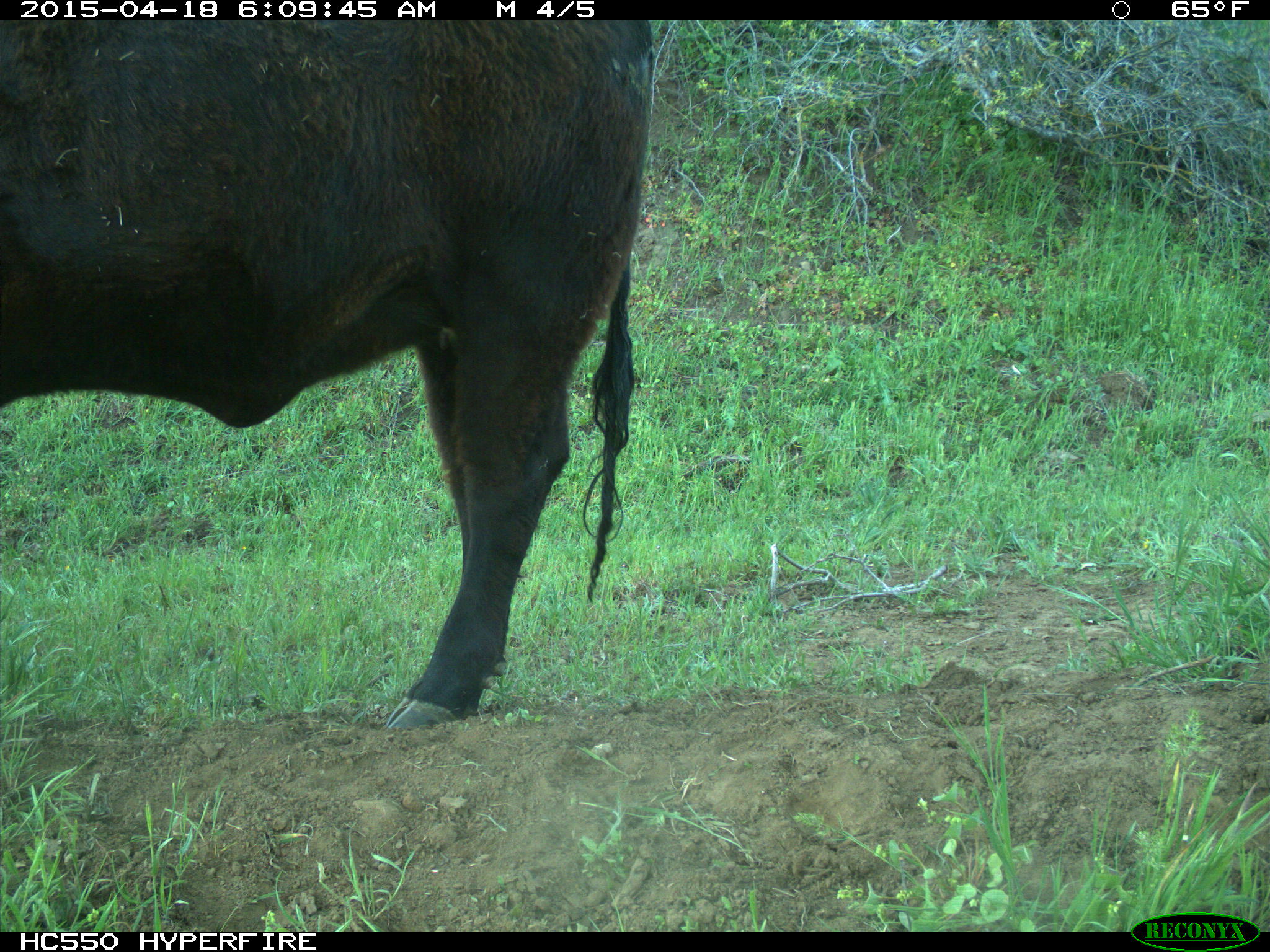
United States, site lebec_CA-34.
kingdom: Animalia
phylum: Chordata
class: Mammalia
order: Artiodactyla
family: Bovidae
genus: Bos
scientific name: Bos taurus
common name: domestic cow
Bos taurus (domestic cow).